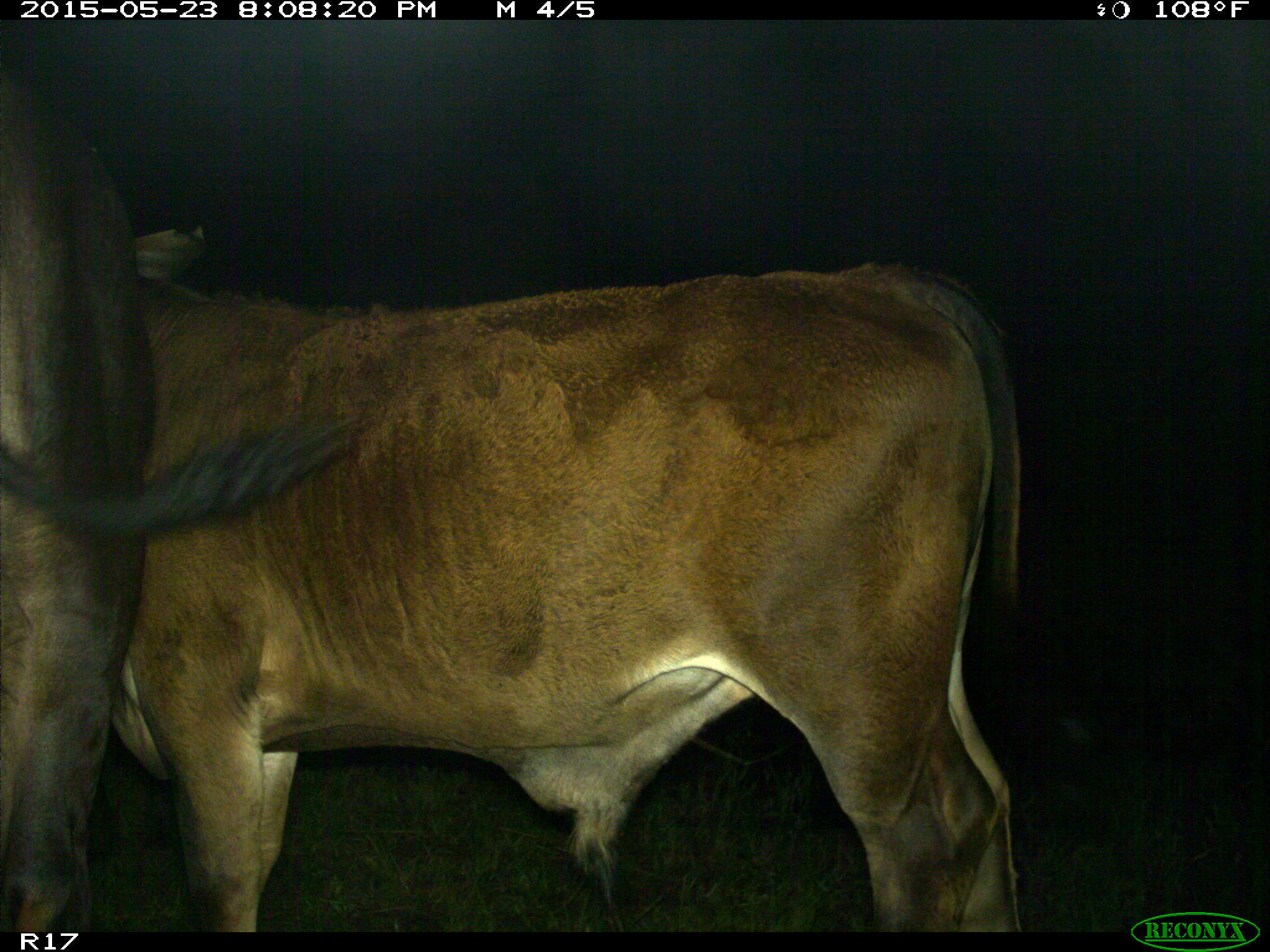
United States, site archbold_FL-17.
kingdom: Animalia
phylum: Chordata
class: Mammalia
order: Artiodactyla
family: Bovidae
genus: Bos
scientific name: Bos taurus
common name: domestic cow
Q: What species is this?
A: Bos taurus (domestic cow).